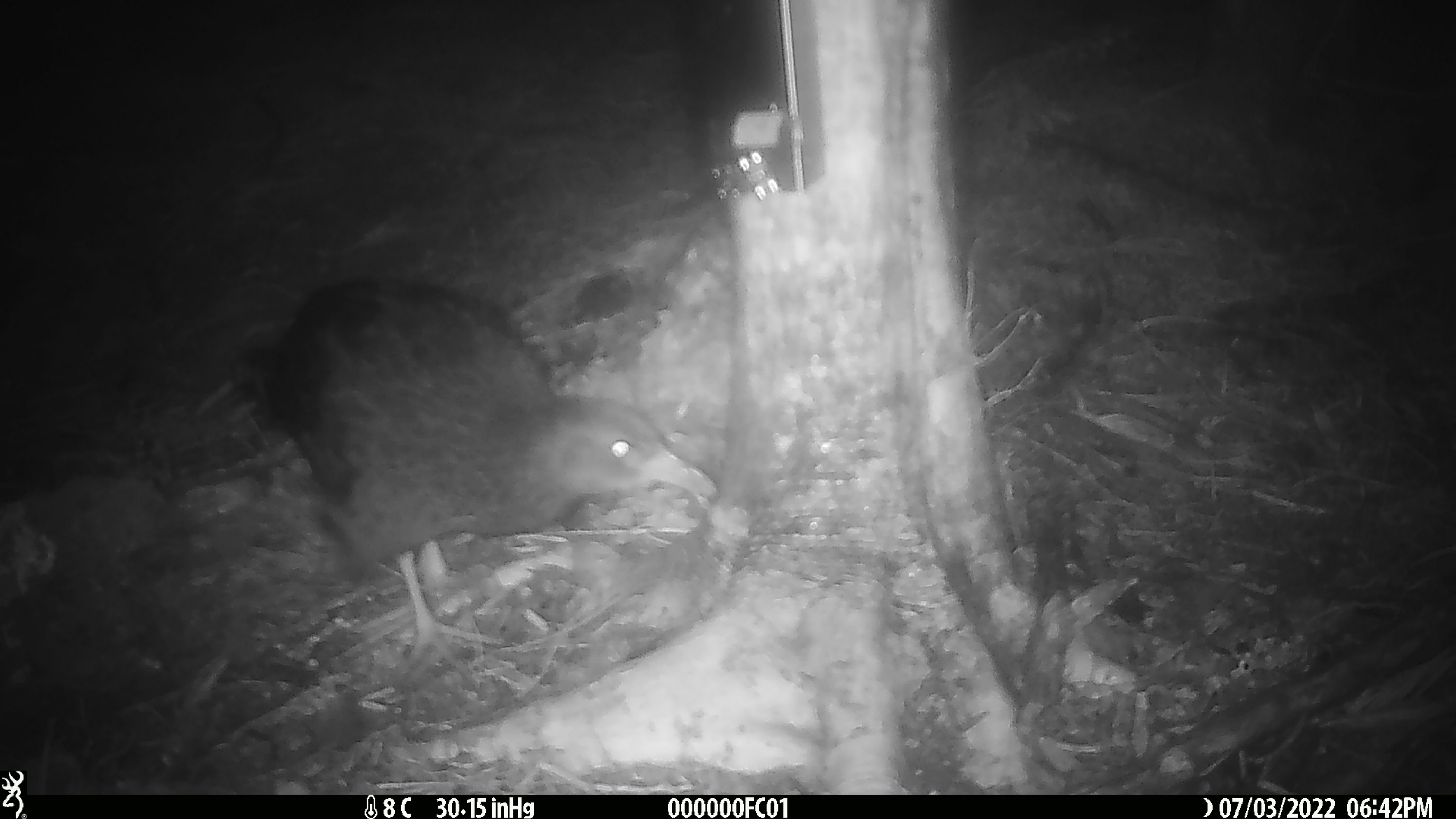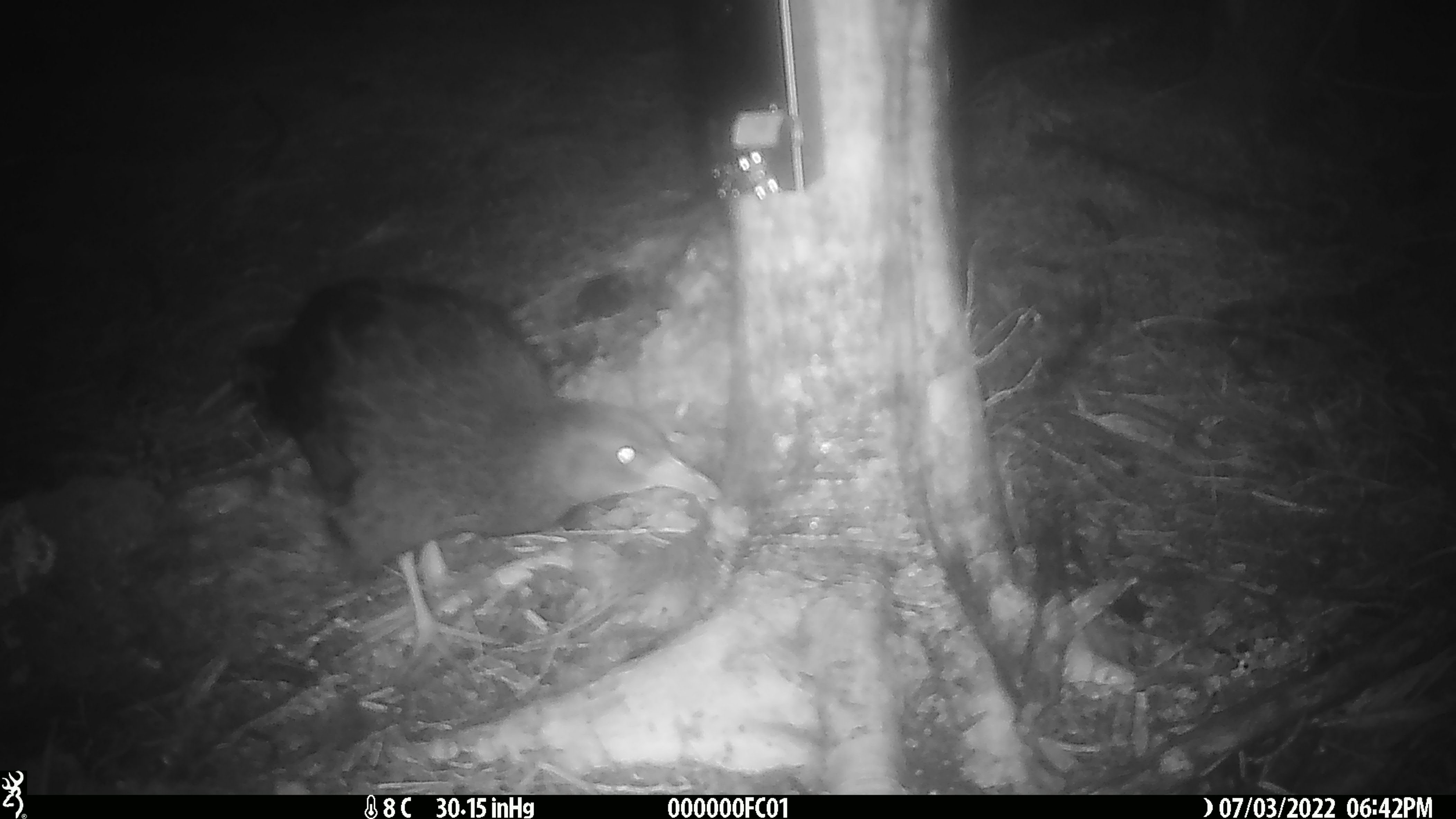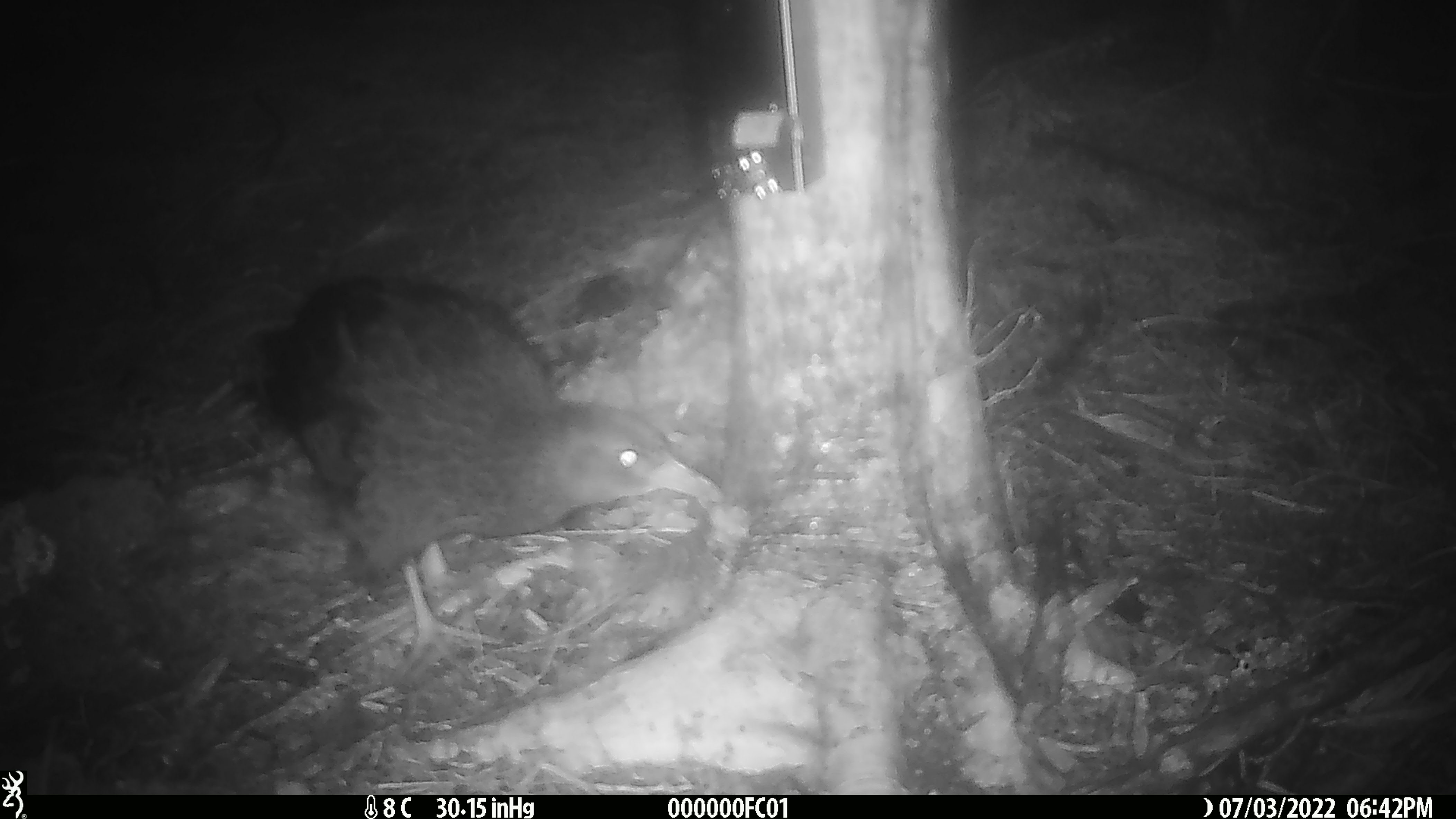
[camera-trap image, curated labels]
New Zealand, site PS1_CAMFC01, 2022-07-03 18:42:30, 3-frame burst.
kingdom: Animalia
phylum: Chordata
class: Aves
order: Gruiformes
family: Rallidae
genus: Gallirallus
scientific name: Gallirallus australis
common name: weka